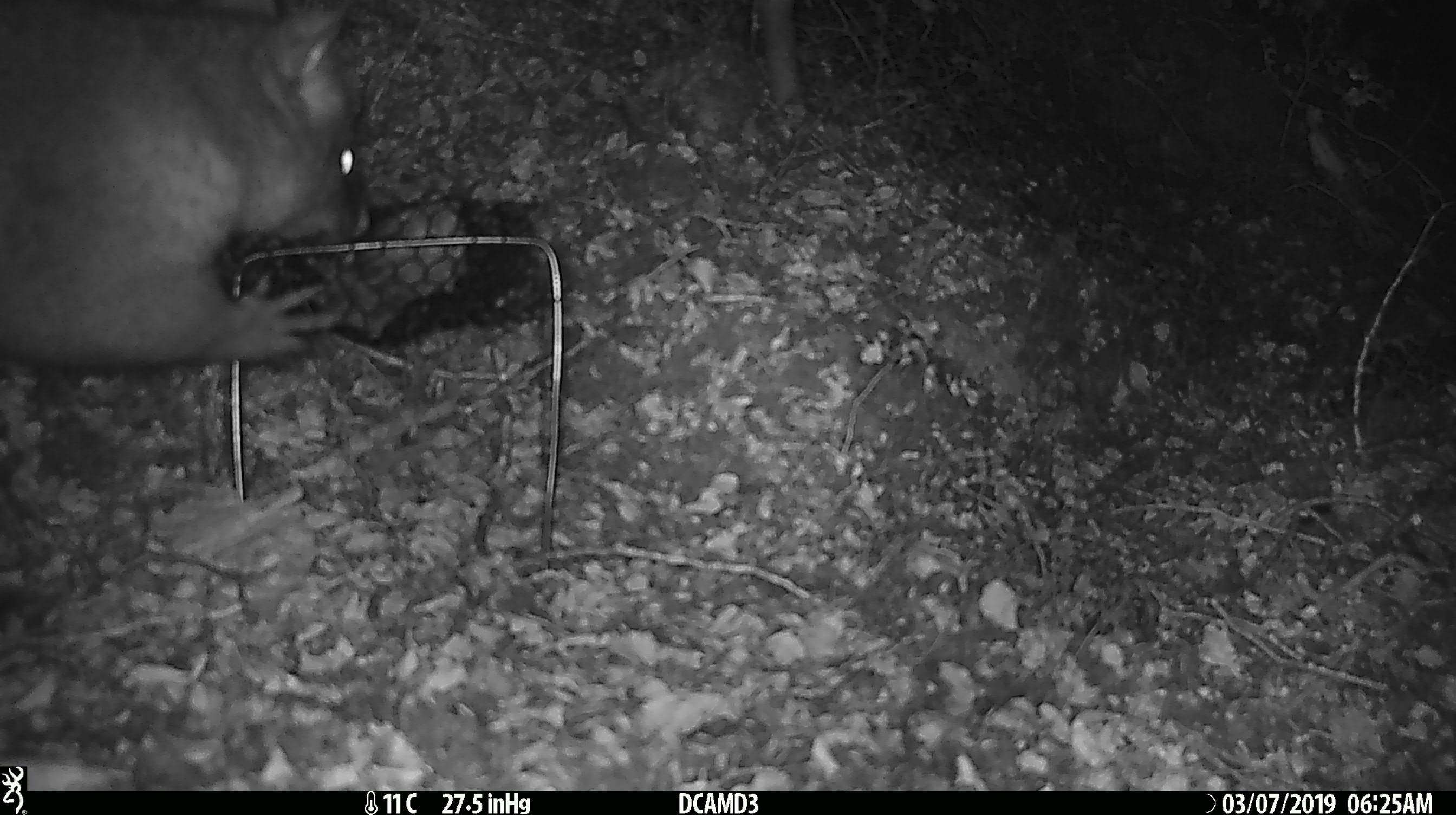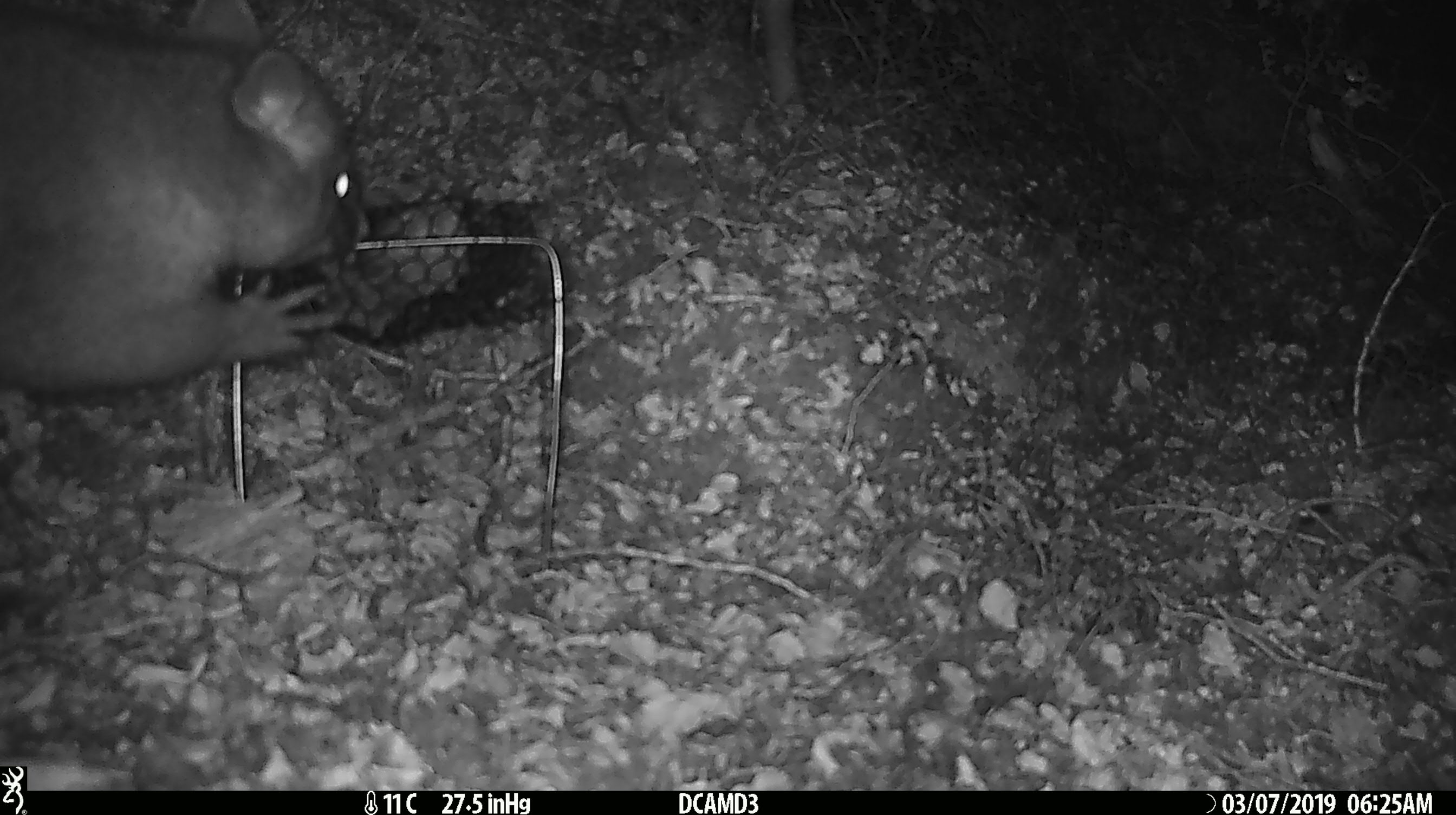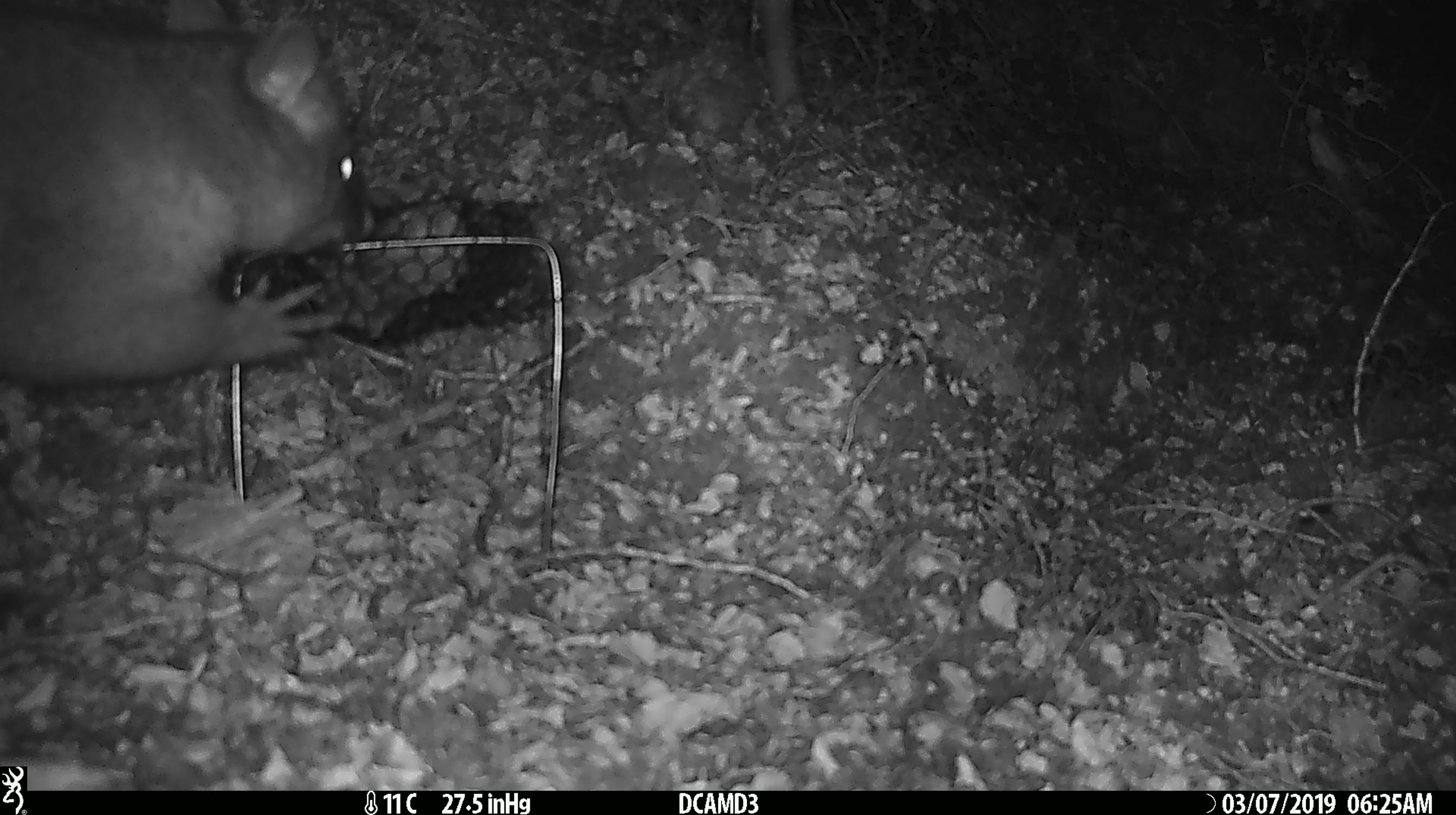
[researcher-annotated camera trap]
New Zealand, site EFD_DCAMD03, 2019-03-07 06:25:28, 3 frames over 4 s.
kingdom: Animalia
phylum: Chordata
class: Mammalia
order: Diprotodontia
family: Phalangeridae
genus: Trichosurus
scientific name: Trichosurus vulpecula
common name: common brushtail possum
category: possum